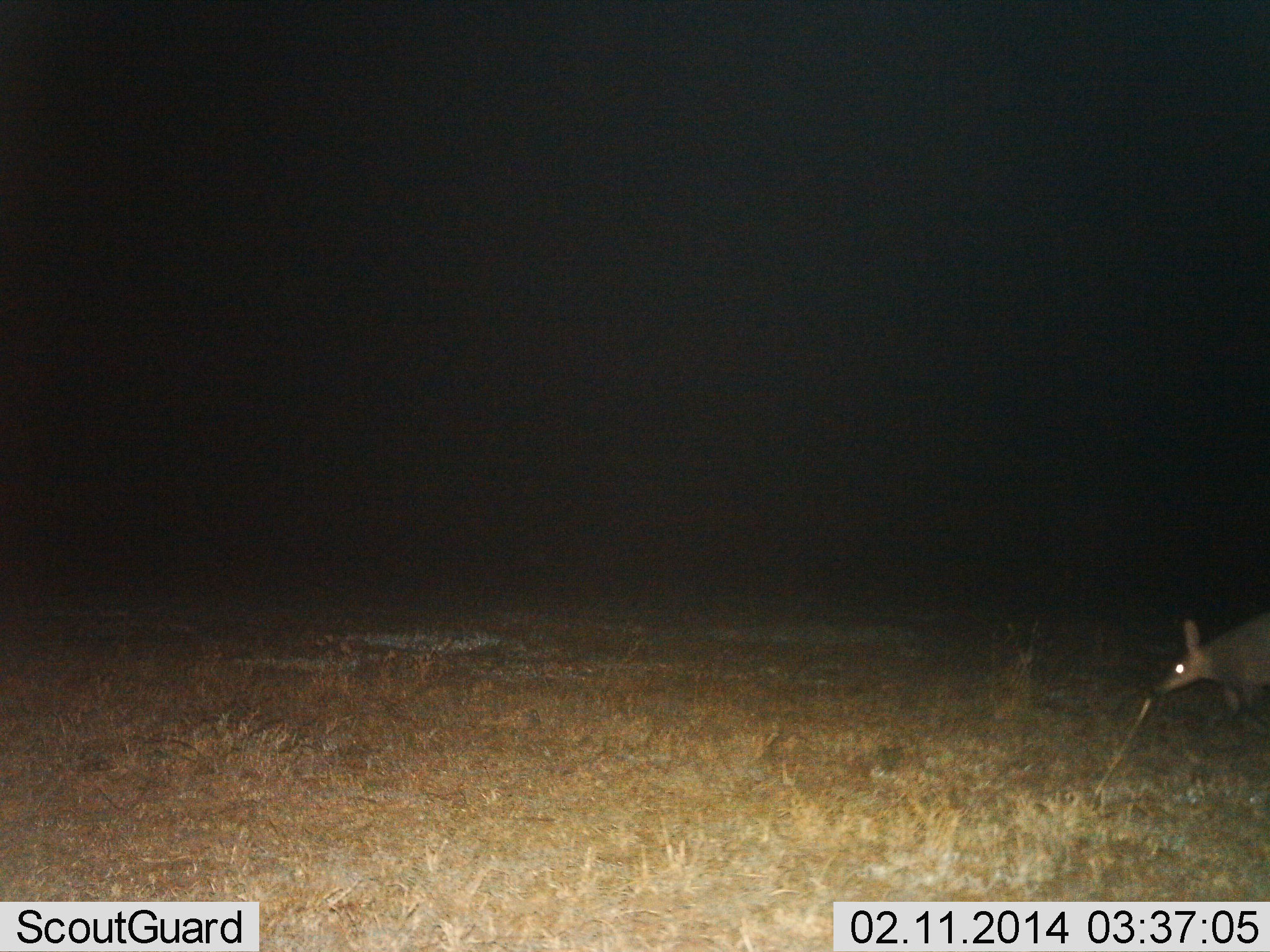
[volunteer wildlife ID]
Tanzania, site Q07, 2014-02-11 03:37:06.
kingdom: Animalia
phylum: Chordata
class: Mammalia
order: Tubulidentata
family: Orycteropodidae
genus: Orycteropus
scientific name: Orycteropus afer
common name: aardvark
Aardvark (Orycteropus afer), count 1. Behavior (volunteer vote fractions): standing 40%, resting 0%, moving 60%, interacting 0%. Young present (vote fraction): 0%. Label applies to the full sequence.